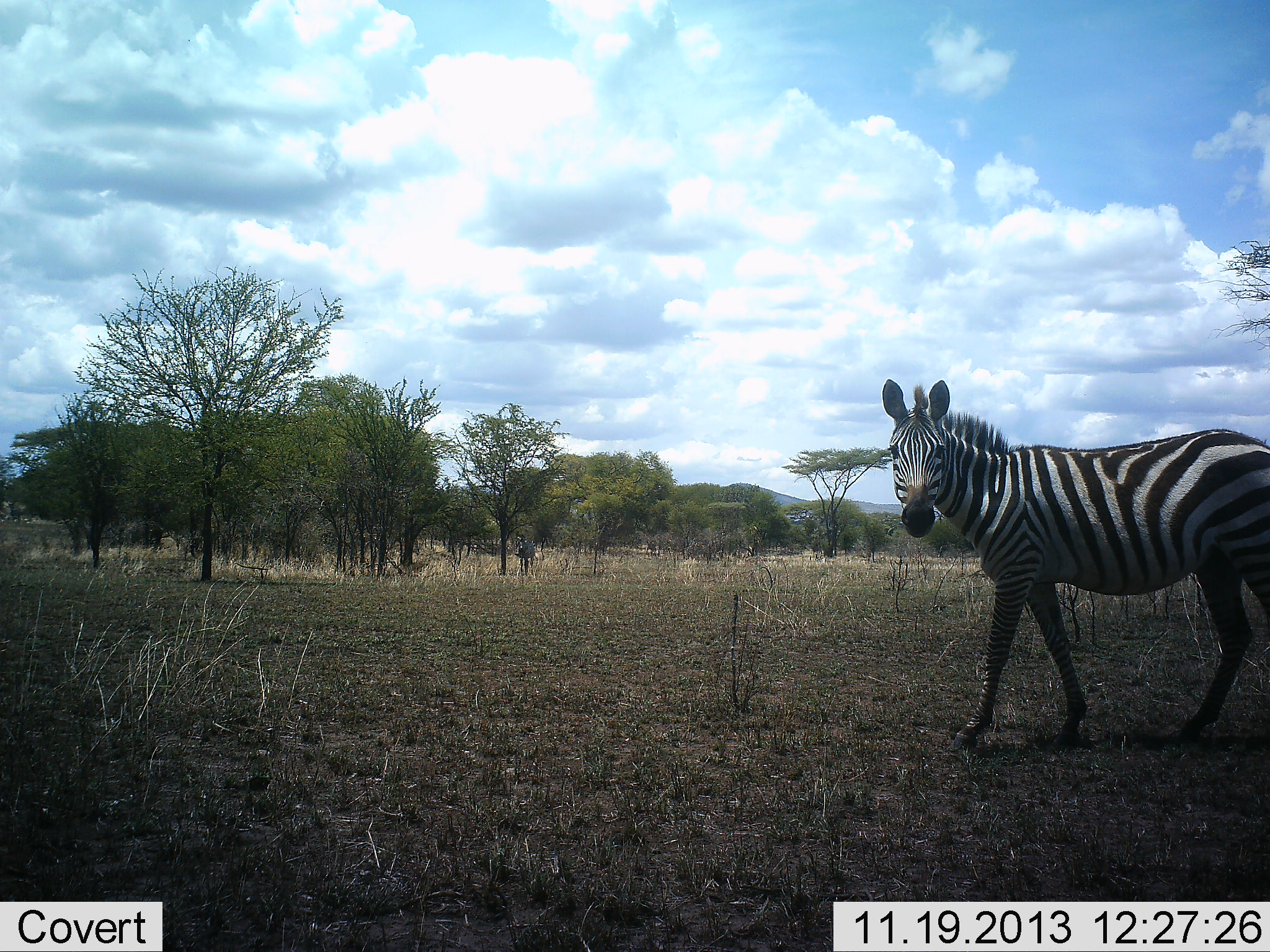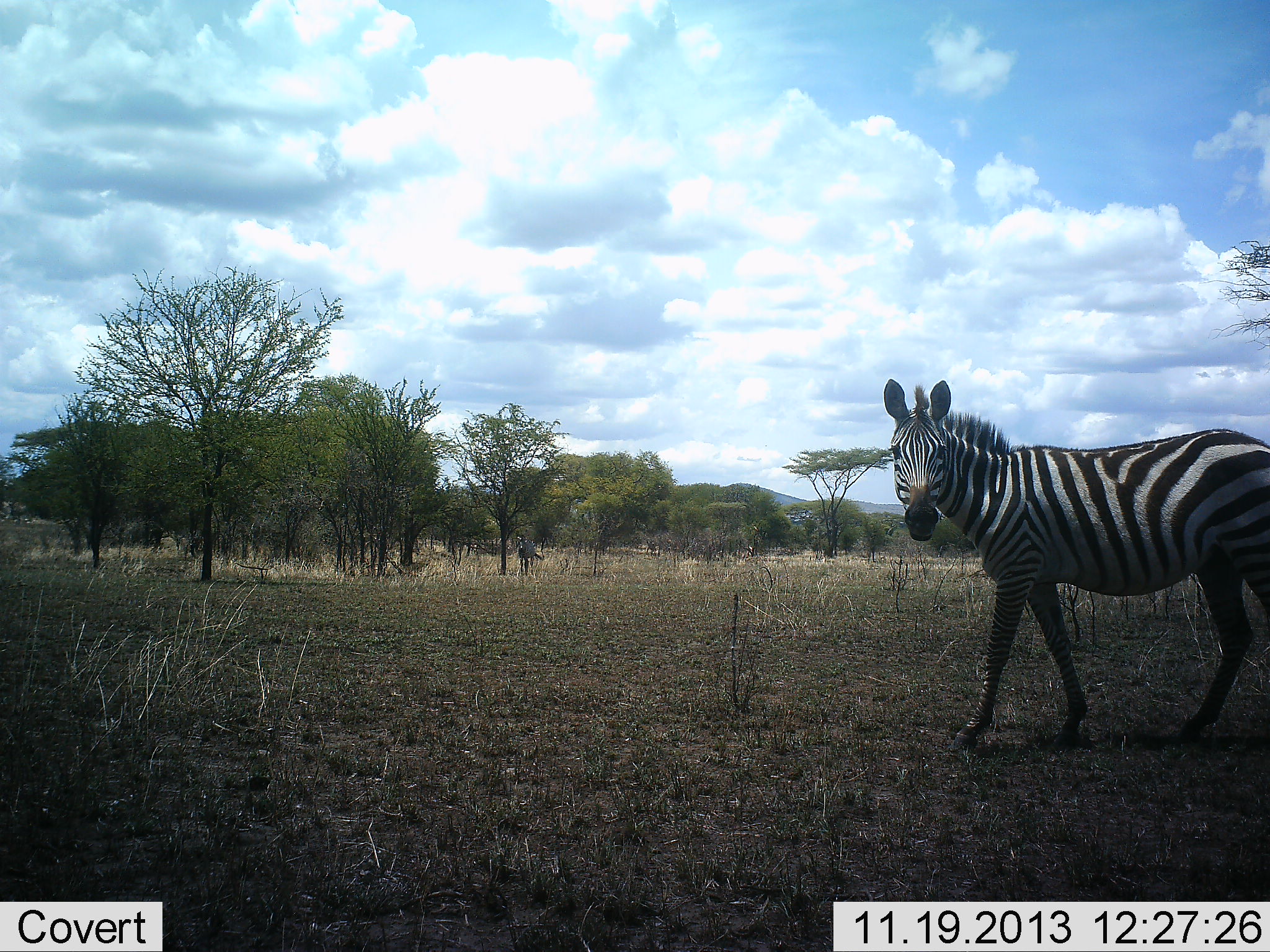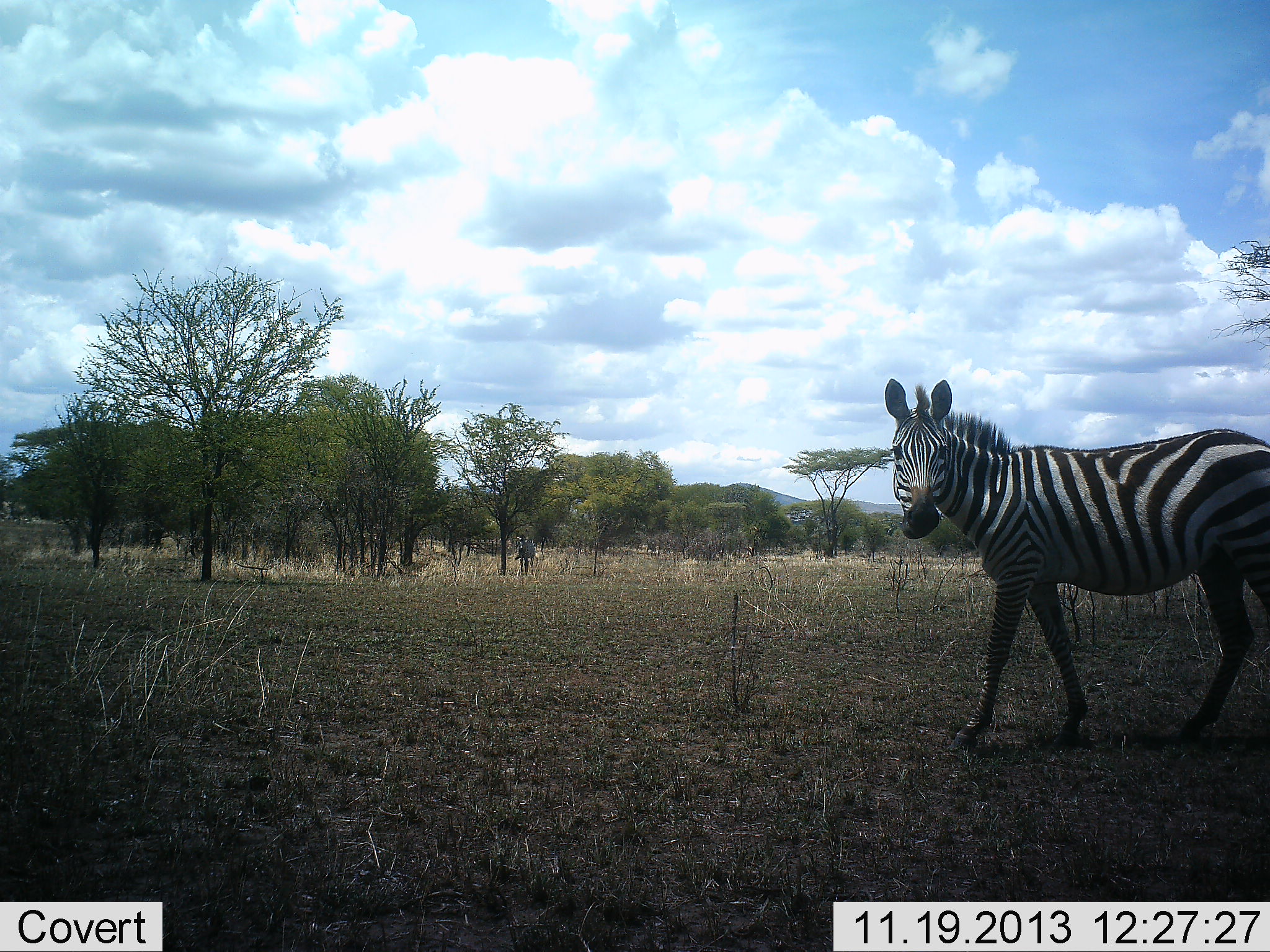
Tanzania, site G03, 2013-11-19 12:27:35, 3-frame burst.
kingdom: Animalia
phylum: Chordata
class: Mammalia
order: Perissodactyla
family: Equidae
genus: Equus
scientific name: Equus quagga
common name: plains zebra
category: zebra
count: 1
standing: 60%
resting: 0%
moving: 0%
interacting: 0%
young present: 0%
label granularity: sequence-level